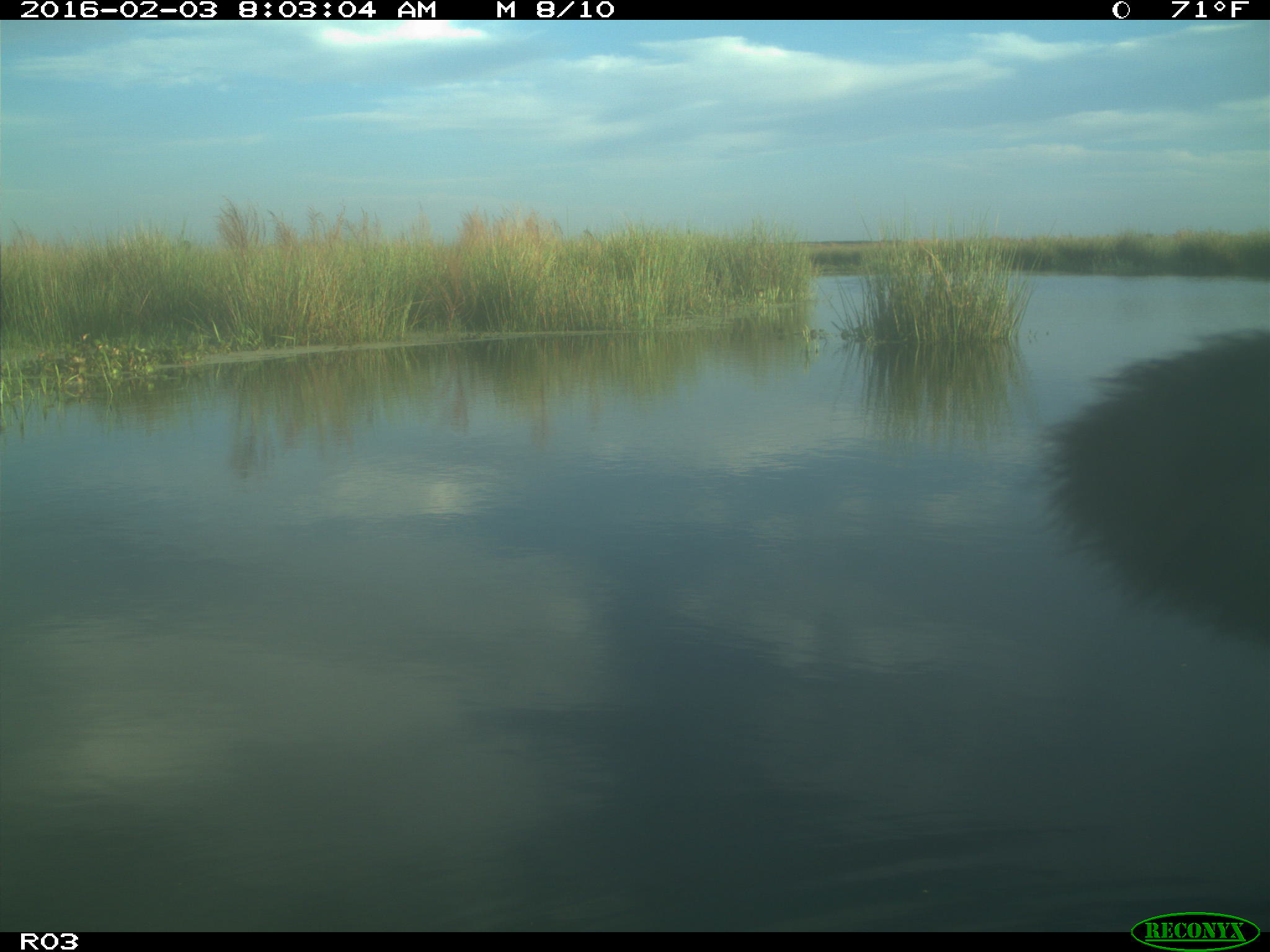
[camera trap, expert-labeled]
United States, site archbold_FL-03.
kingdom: Animalia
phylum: Chordata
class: Mammalia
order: Artiodactyla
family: Bovidae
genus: Bos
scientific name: Bos taurus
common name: domestic cow